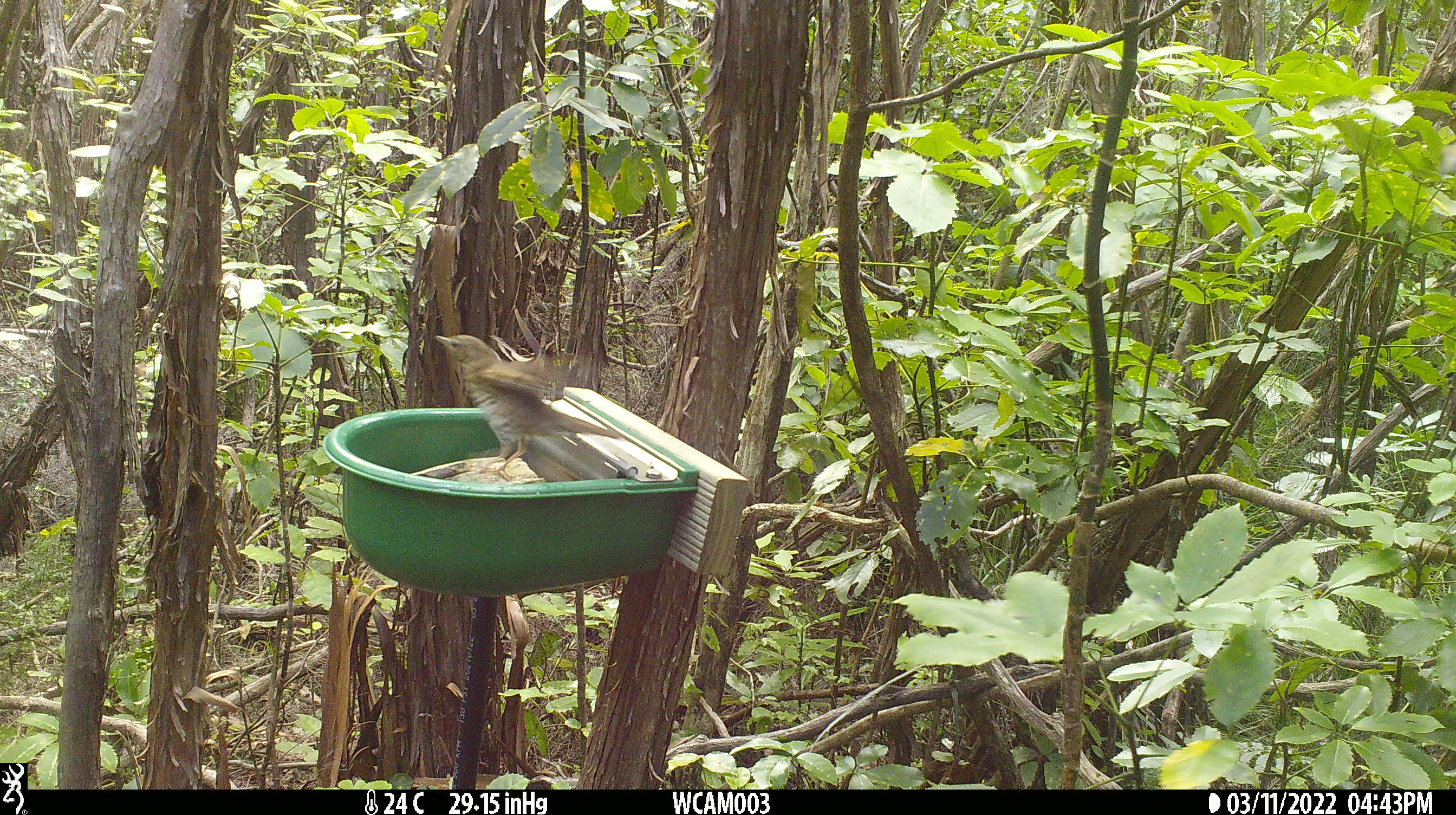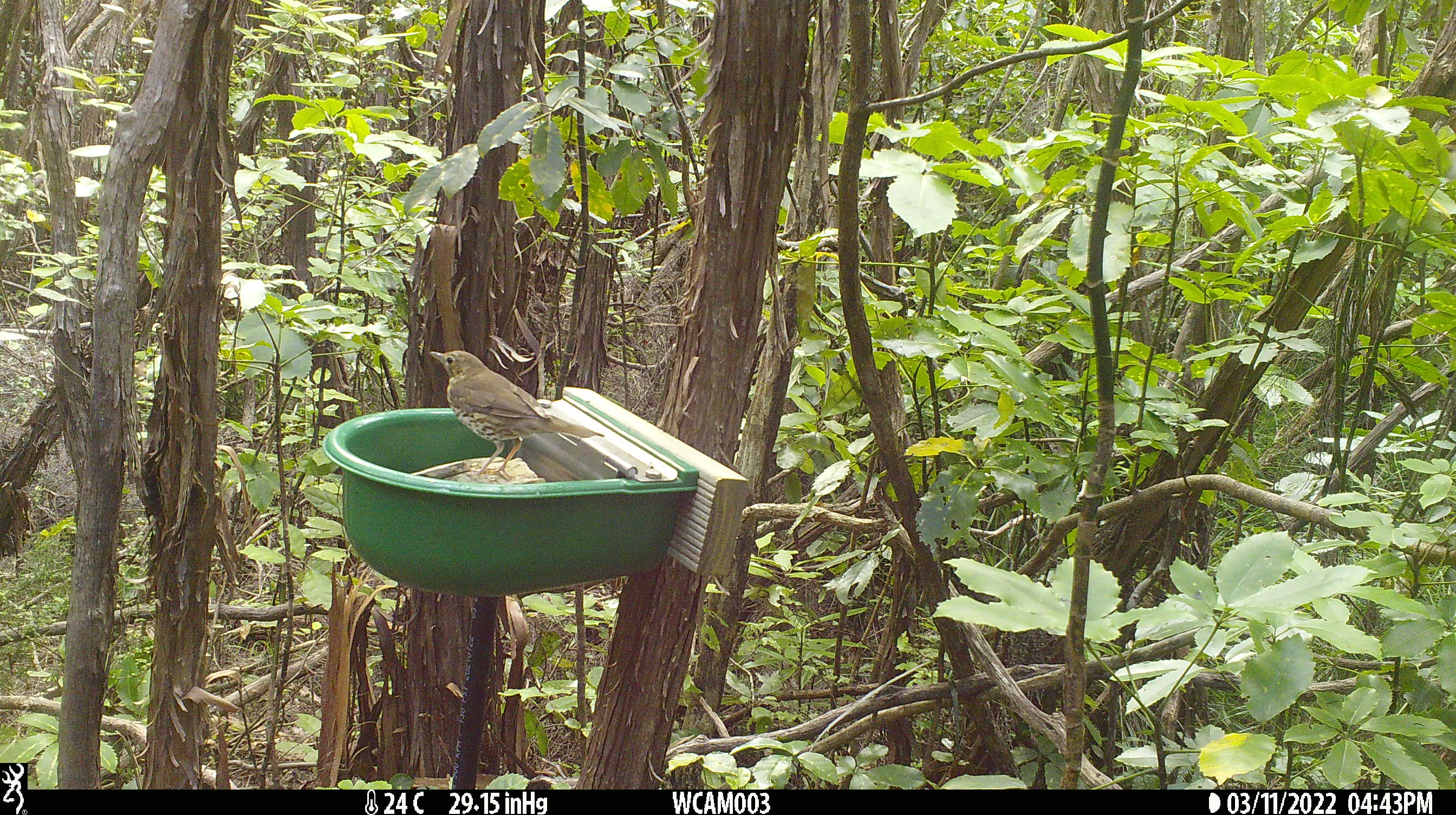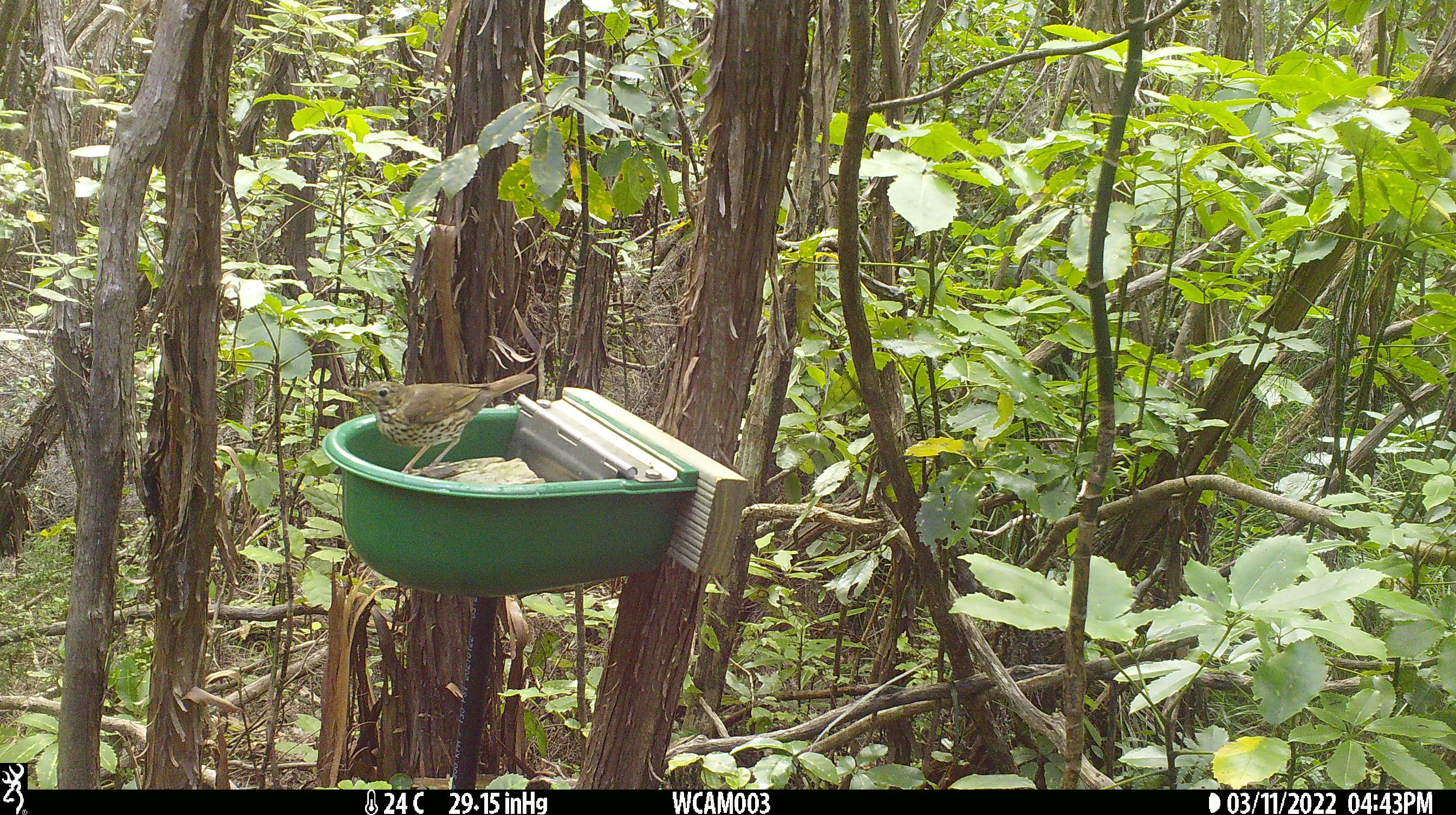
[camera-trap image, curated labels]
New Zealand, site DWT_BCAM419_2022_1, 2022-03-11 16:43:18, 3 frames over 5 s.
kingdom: Animalia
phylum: Chordata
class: Aves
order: Passeriformes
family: Turdidae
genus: Turdus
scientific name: Turdus philomelos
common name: song thrush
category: thrush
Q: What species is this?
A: Thrush (song thrush) (Turdus philomelos).